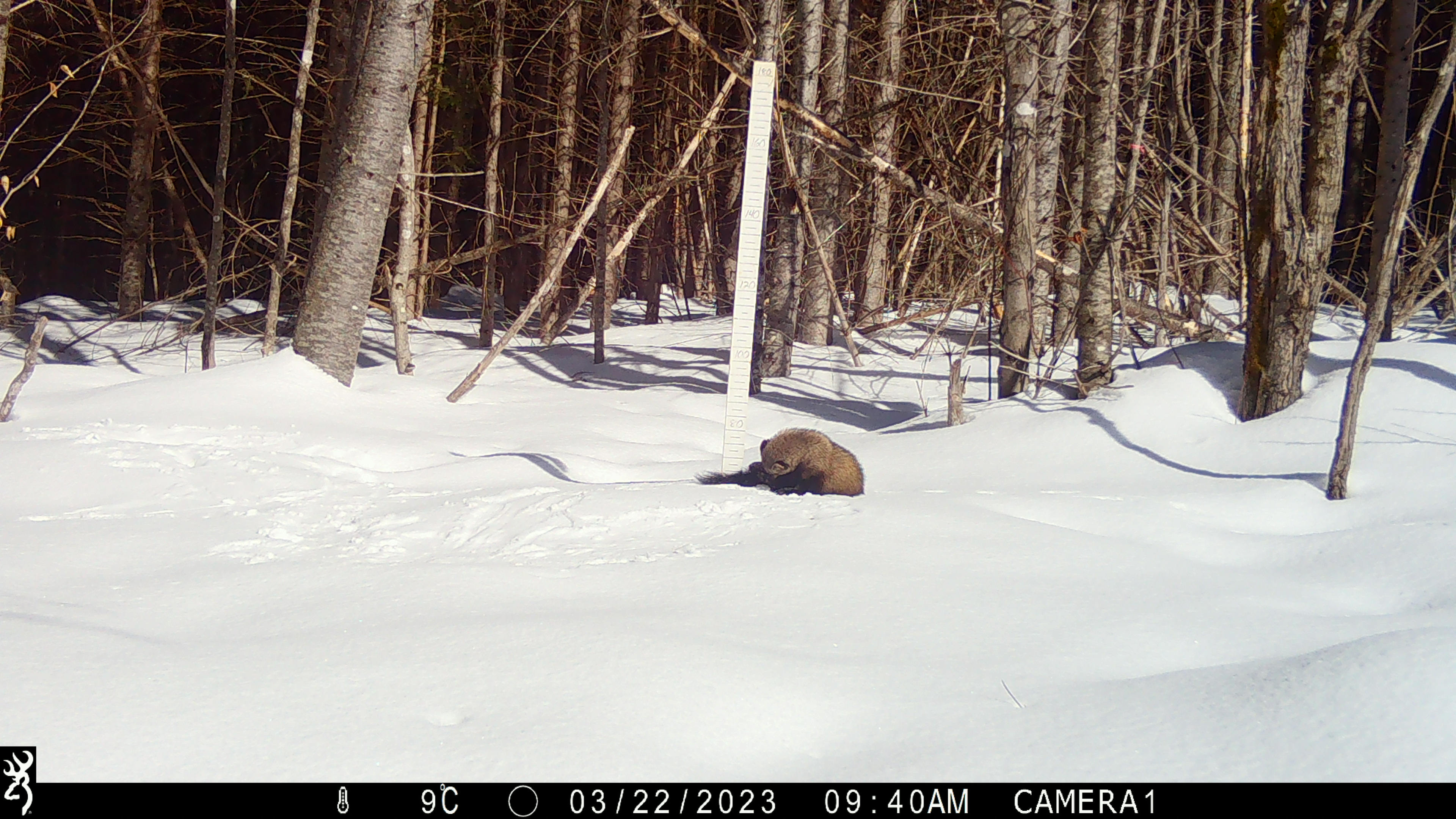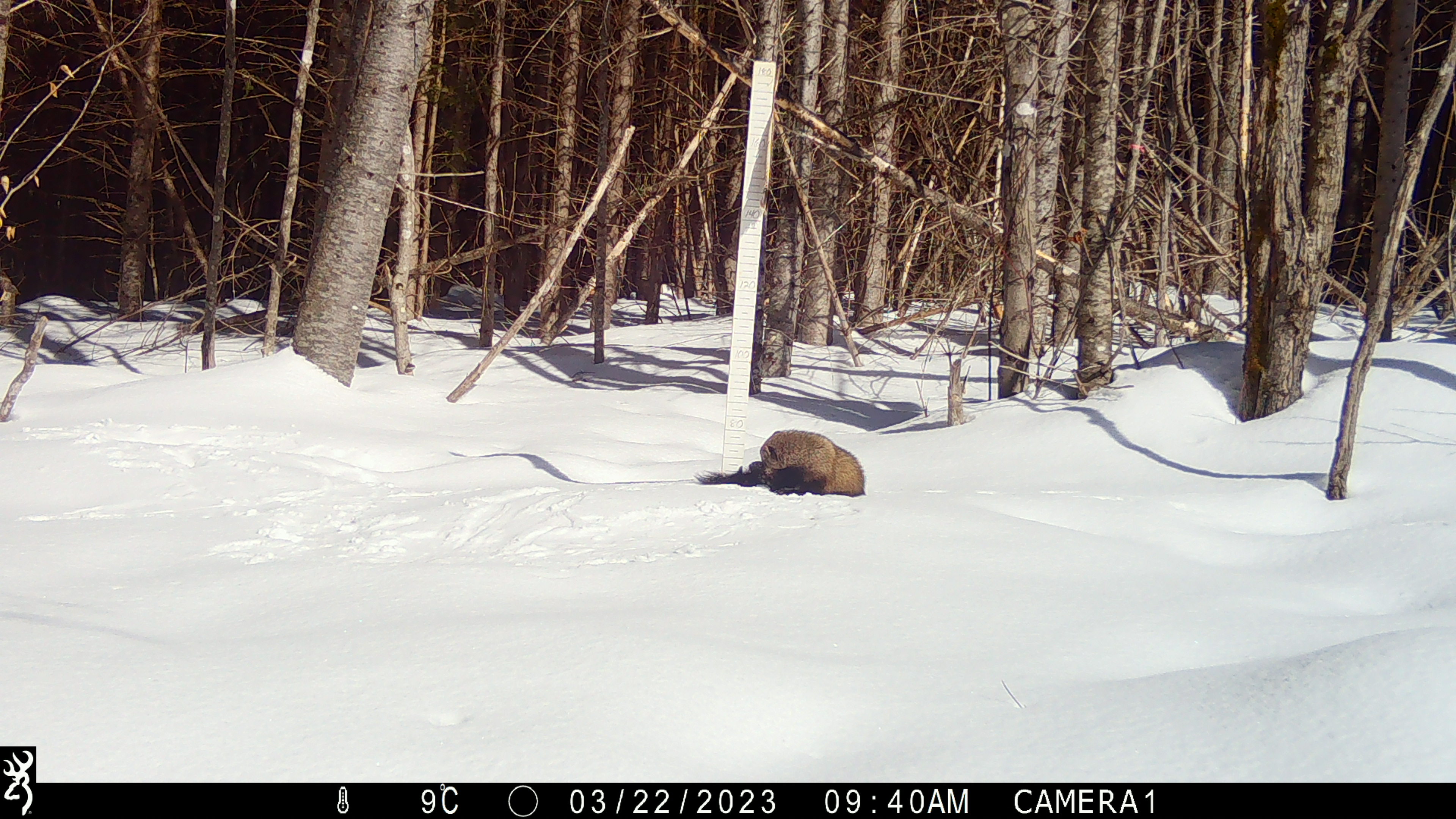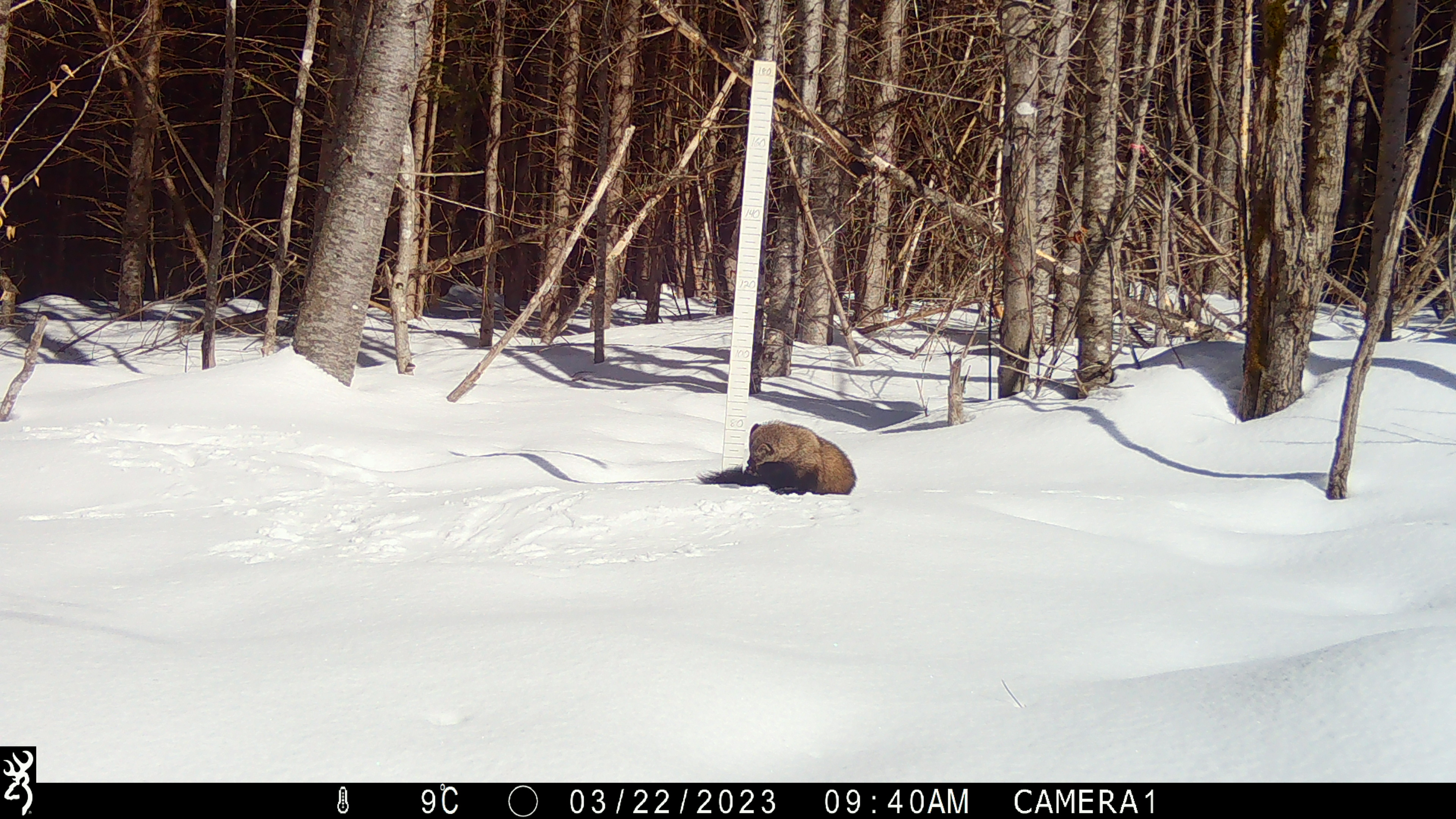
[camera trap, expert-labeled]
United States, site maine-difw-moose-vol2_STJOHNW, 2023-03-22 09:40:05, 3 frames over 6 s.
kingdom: Animalia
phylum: Chordata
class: Mammalia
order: Carnivora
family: Mustelidae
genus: Pekania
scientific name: Pekania pennanti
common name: fisher